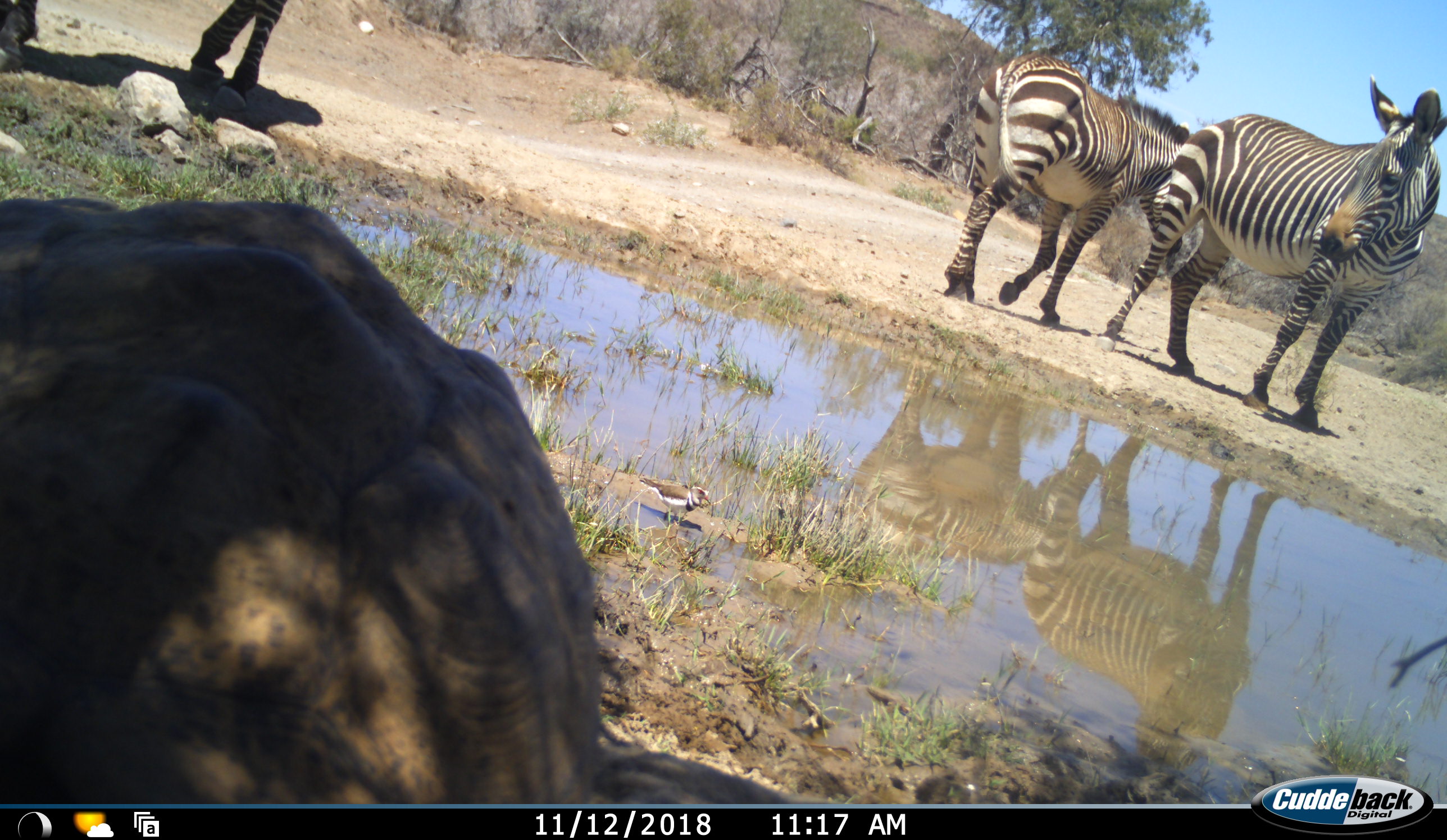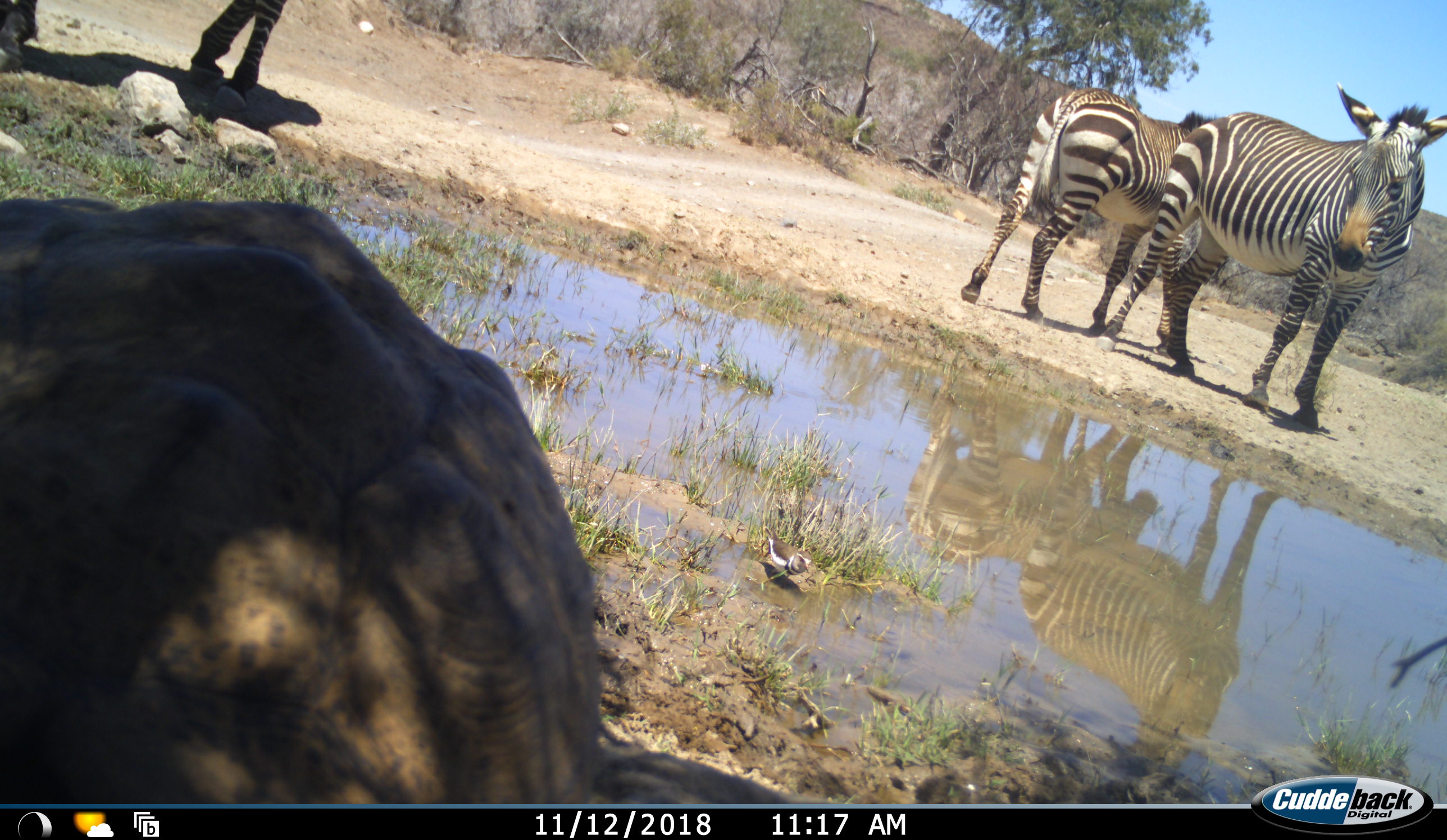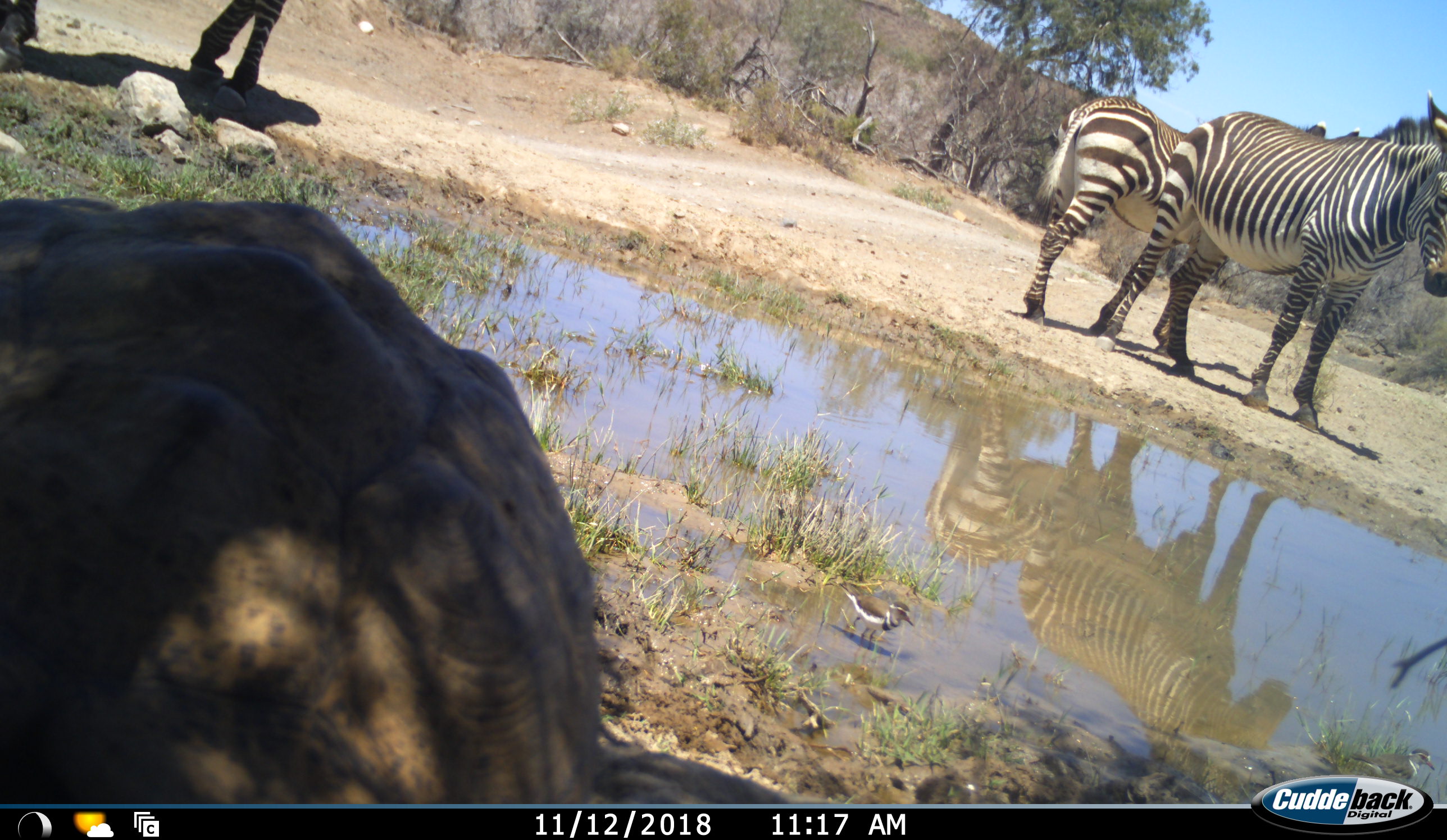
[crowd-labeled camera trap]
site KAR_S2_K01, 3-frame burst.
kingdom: Animalia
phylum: Chordata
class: Reptilia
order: Testudines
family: Testudinidae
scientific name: Testudinidae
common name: tortoise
Tortoise (Testudinidae), count 1. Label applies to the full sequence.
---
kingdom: Animalia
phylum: Chordata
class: Mammalia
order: Perissodactyla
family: Equidae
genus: Equus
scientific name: Equus zebra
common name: mountain zebra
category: zebramountain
Zebramountain (mountain zebra) (Equus zebra), count 3. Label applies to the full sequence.